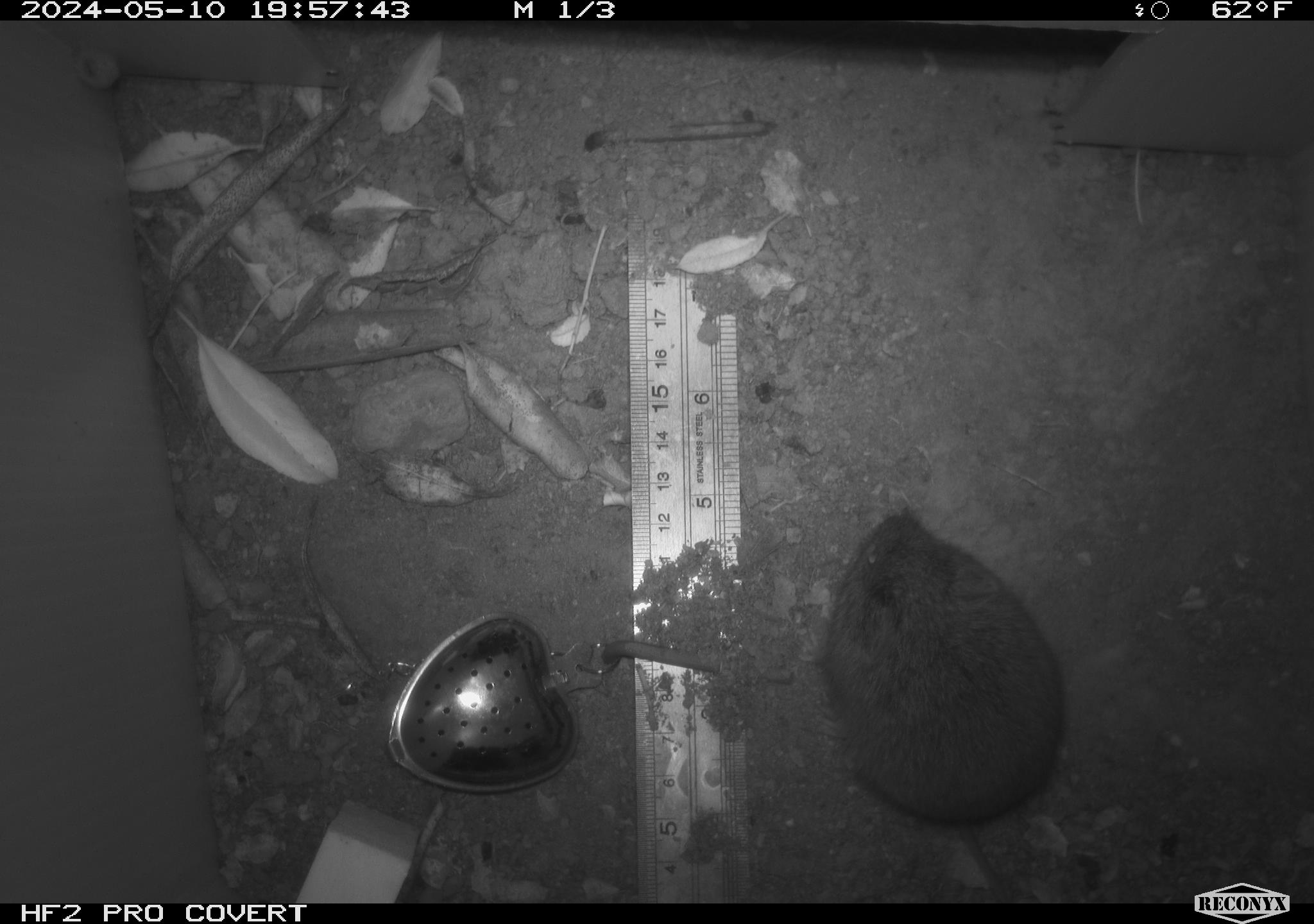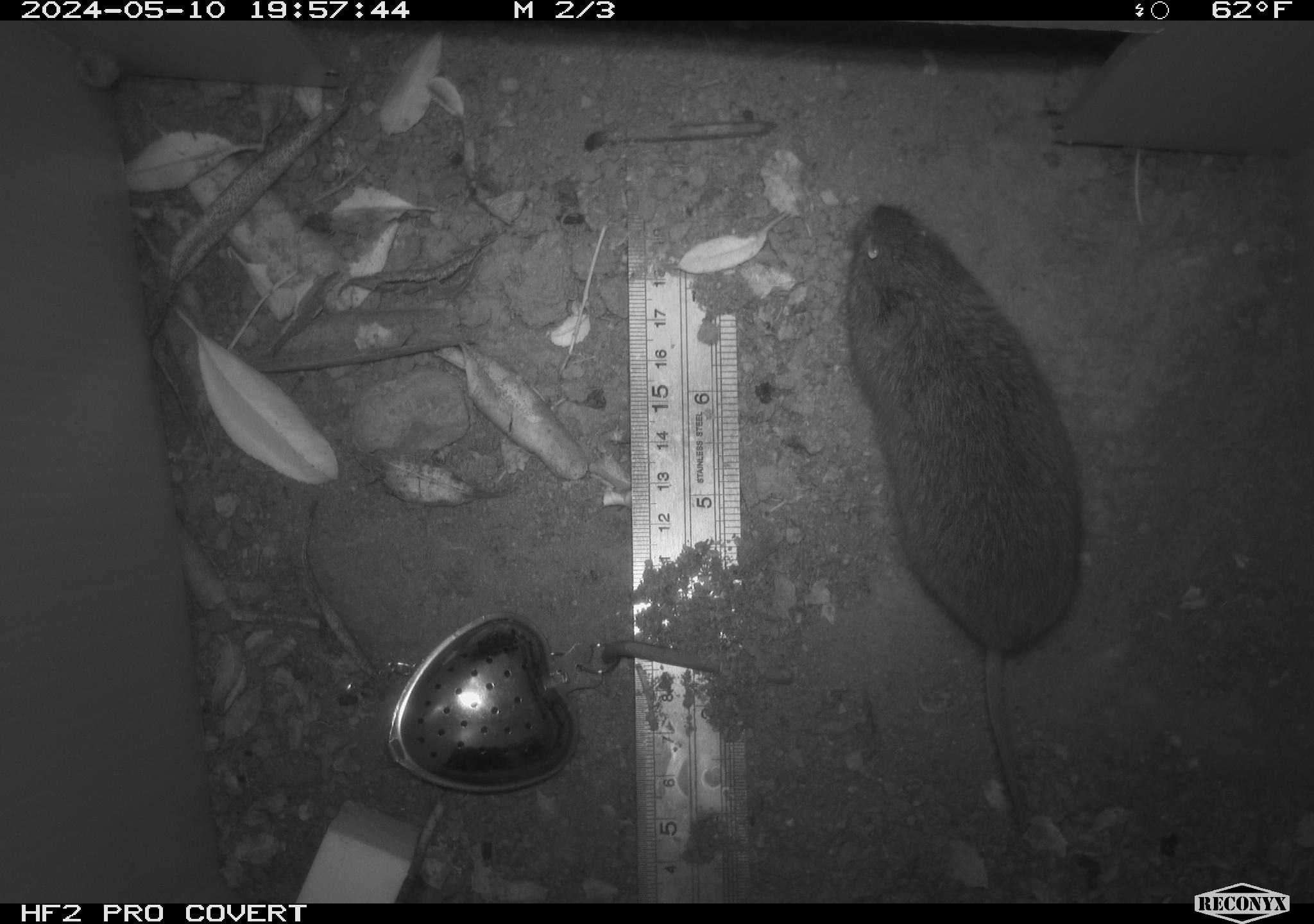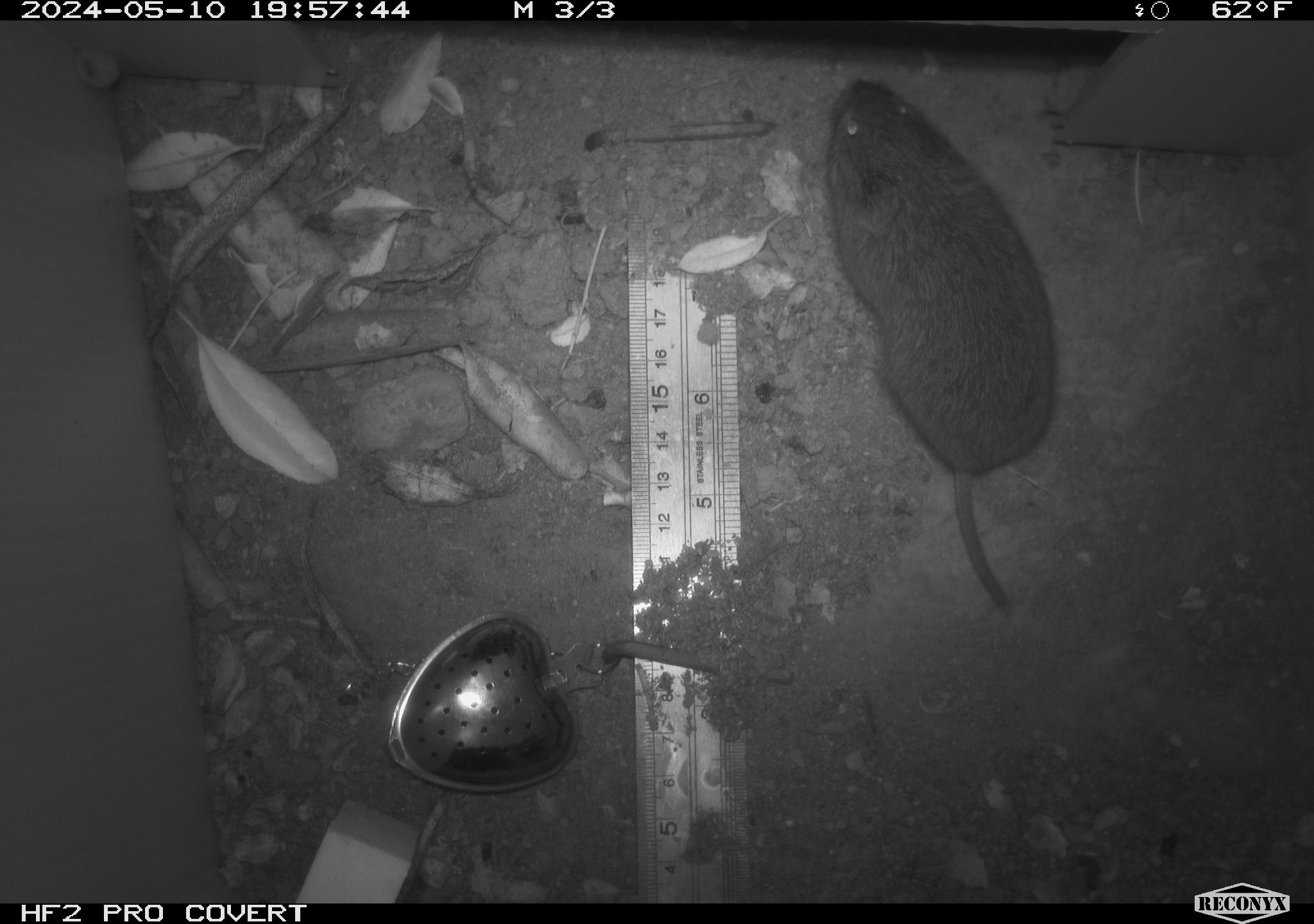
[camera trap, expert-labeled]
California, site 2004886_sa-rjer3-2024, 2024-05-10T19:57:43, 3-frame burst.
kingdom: Animalia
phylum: Chordata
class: Mammalia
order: Rodentia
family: Cricetidae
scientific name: Arvicolinae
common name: voles, lemmings, and muskrats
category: arvicolinae subfamily